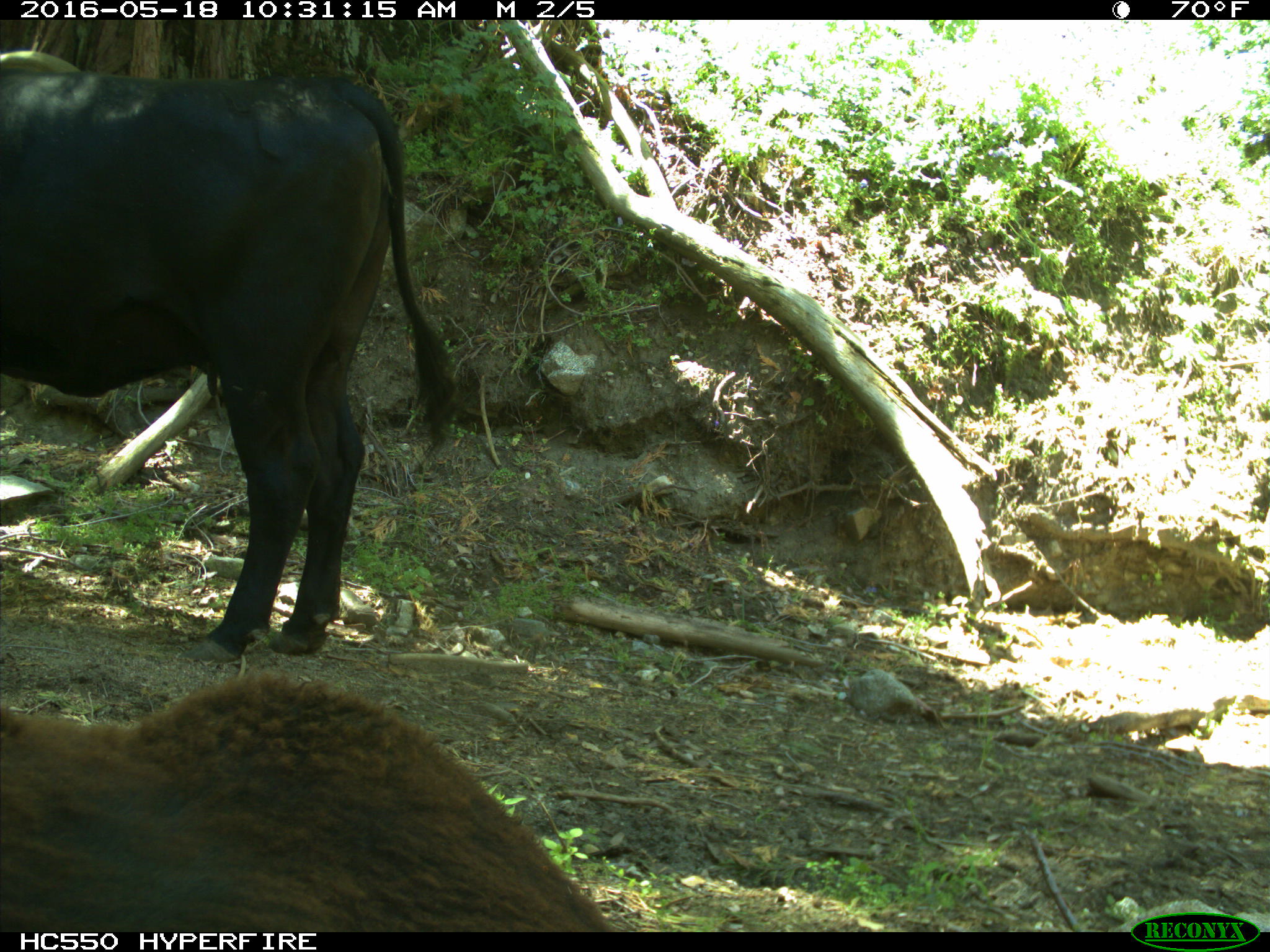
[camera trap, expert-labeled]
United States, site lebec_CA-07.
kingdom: Animalia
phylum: Chordata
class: Mammalia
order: Artiodactyla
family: Bovidae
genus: Bos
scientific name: Bos taurus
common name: domestic cow